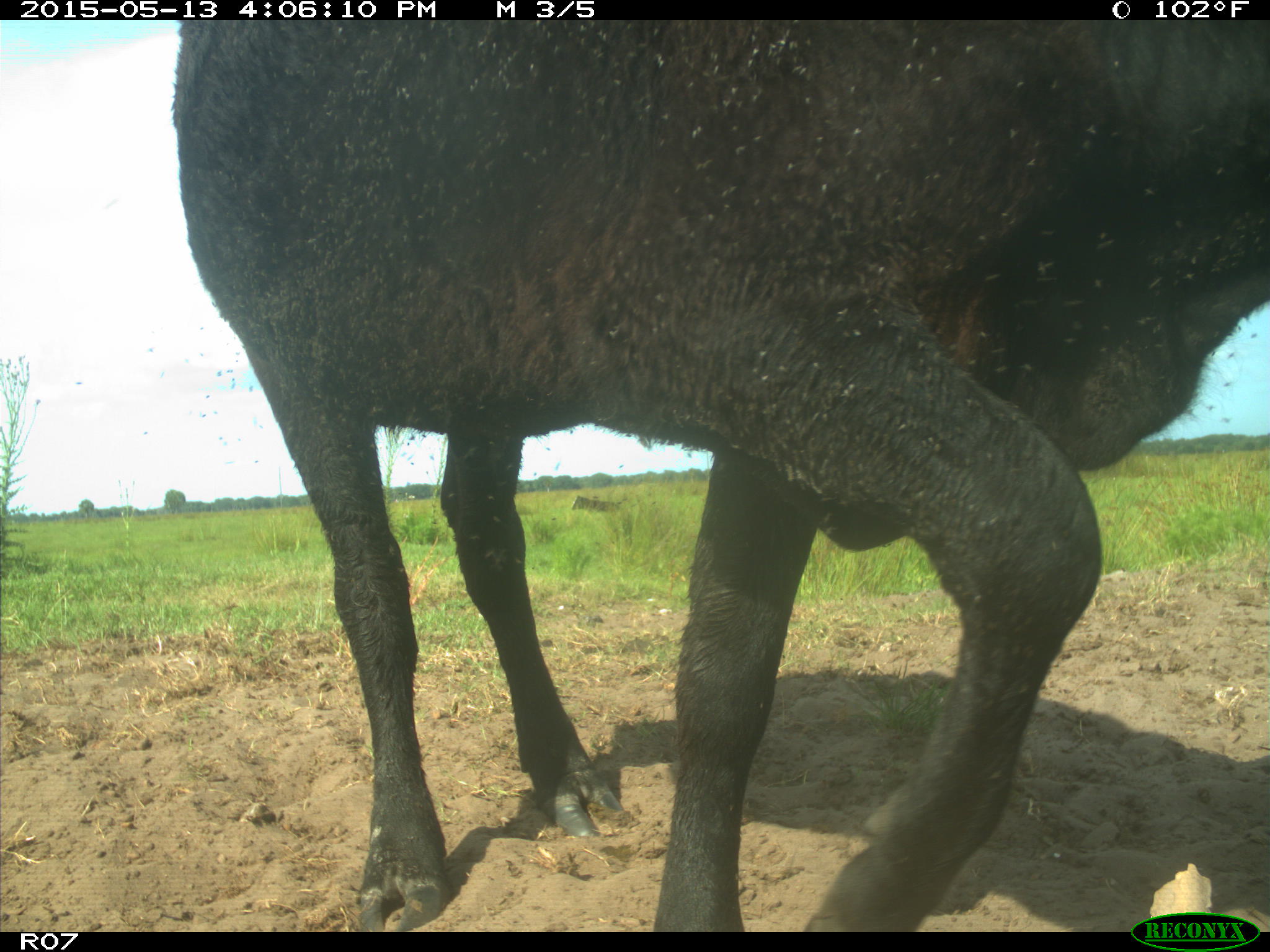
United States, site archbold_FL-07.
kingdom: Animalia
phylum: Chordata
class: Mammalia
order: Artiodactyla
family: Bovidae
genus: Bos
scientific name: Bos taurus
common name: domestic cow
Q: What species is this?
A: Bos taurus (domestic cow).